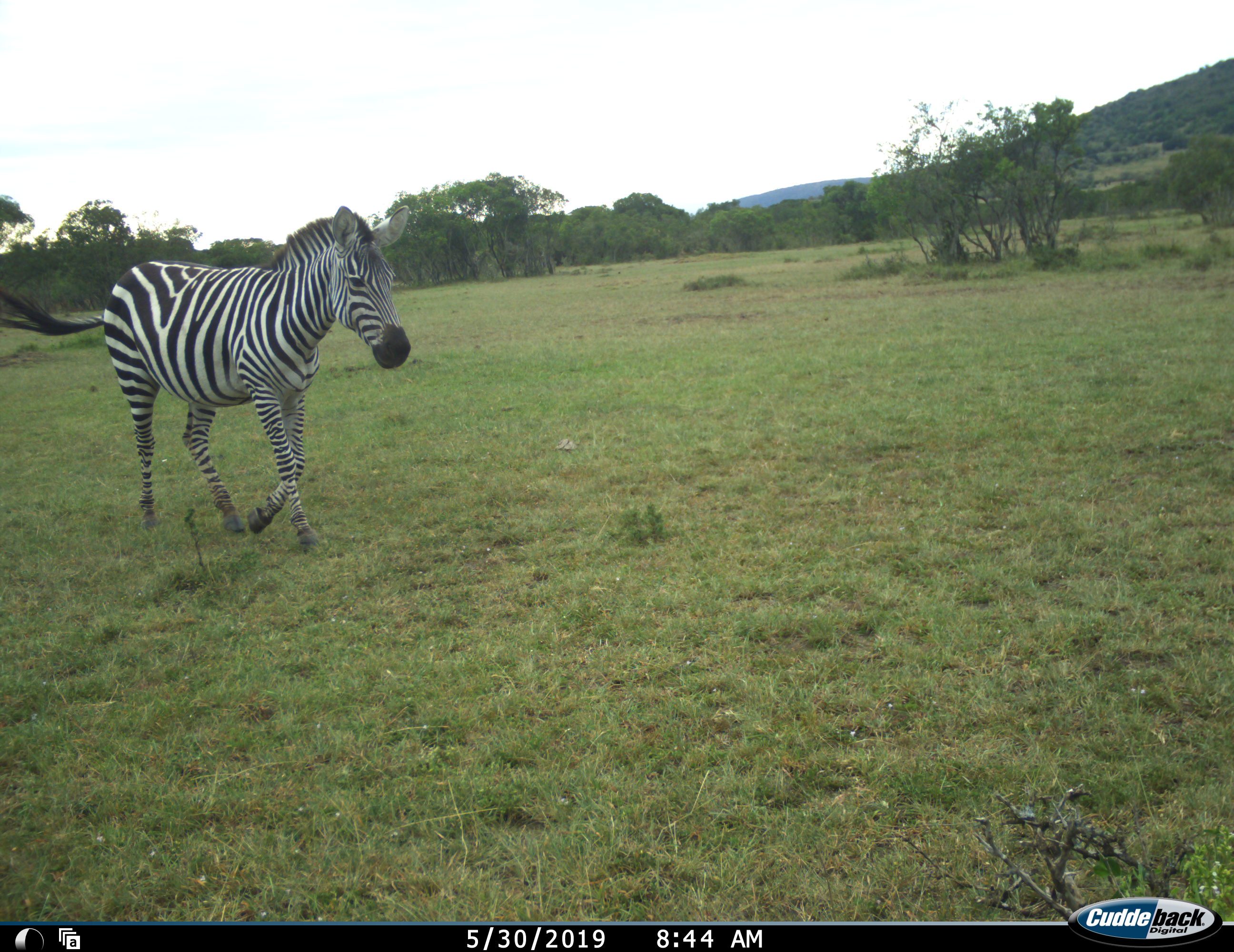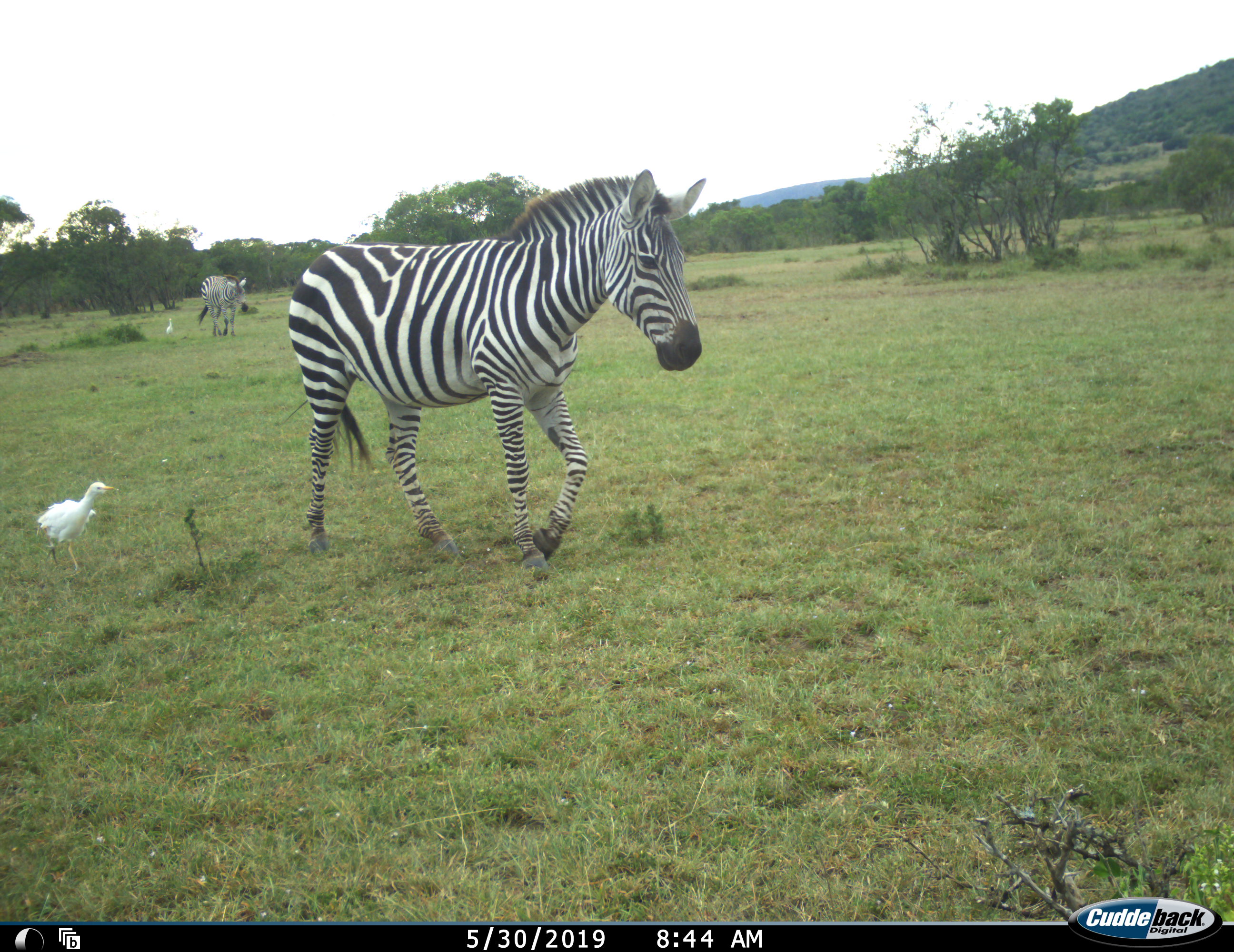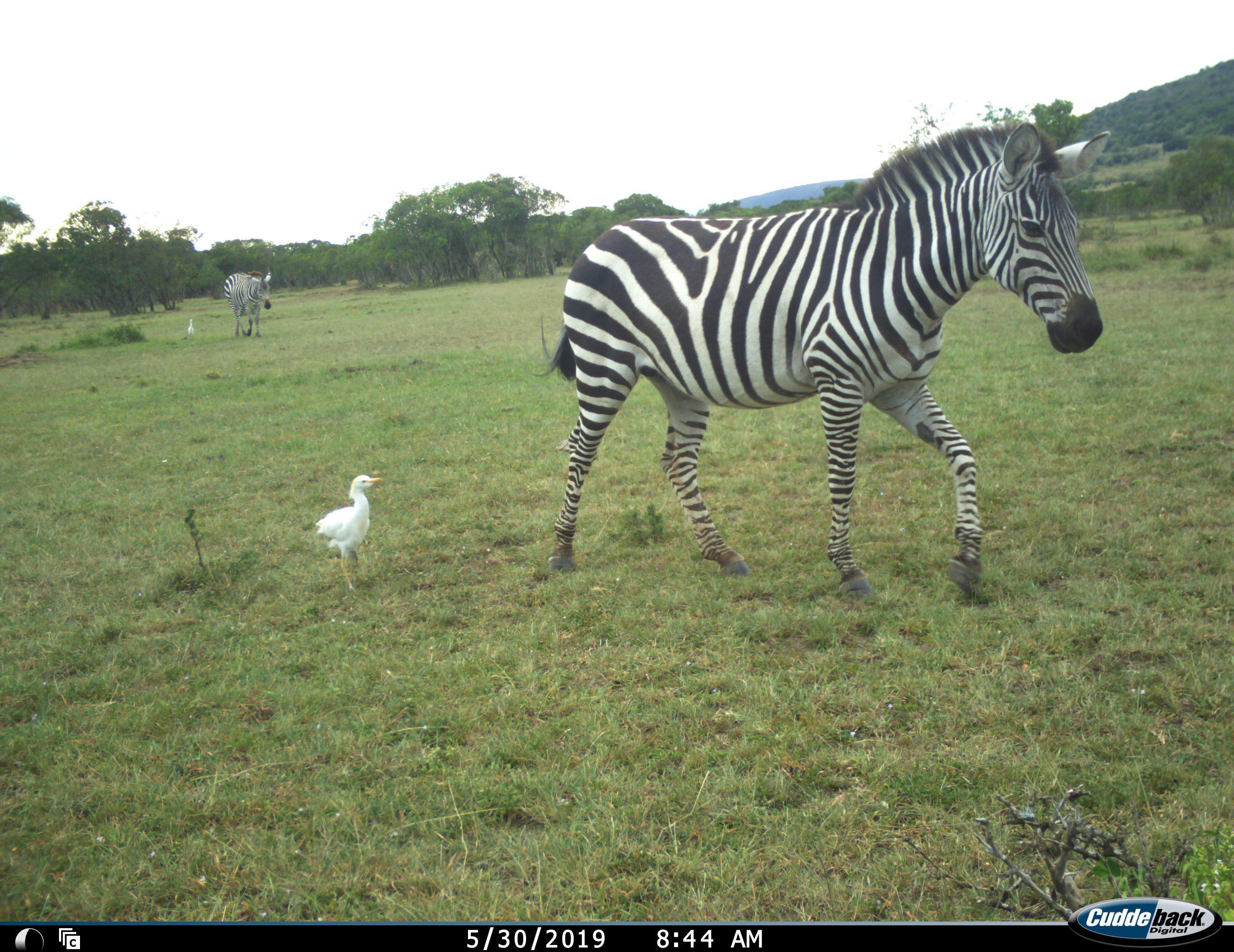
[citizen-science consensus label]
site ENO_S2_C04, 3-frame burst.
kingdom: Animalia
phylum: Chordata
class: Aves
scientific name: Aves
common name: bird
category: birdother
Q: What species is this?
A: Birdother (bird) (Aves).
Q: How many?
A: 2.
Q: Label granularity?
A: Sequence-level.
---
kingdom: Animalia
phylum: Chordata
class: Mammalia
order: Perissodactyla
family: Equidae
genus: Equus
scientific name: Equus quagga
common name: plains zebra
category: zebraplains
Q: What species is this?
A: Zebraplains (plains zebra) (Equus quagga).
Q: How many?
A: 2.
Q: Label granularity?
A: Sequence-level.